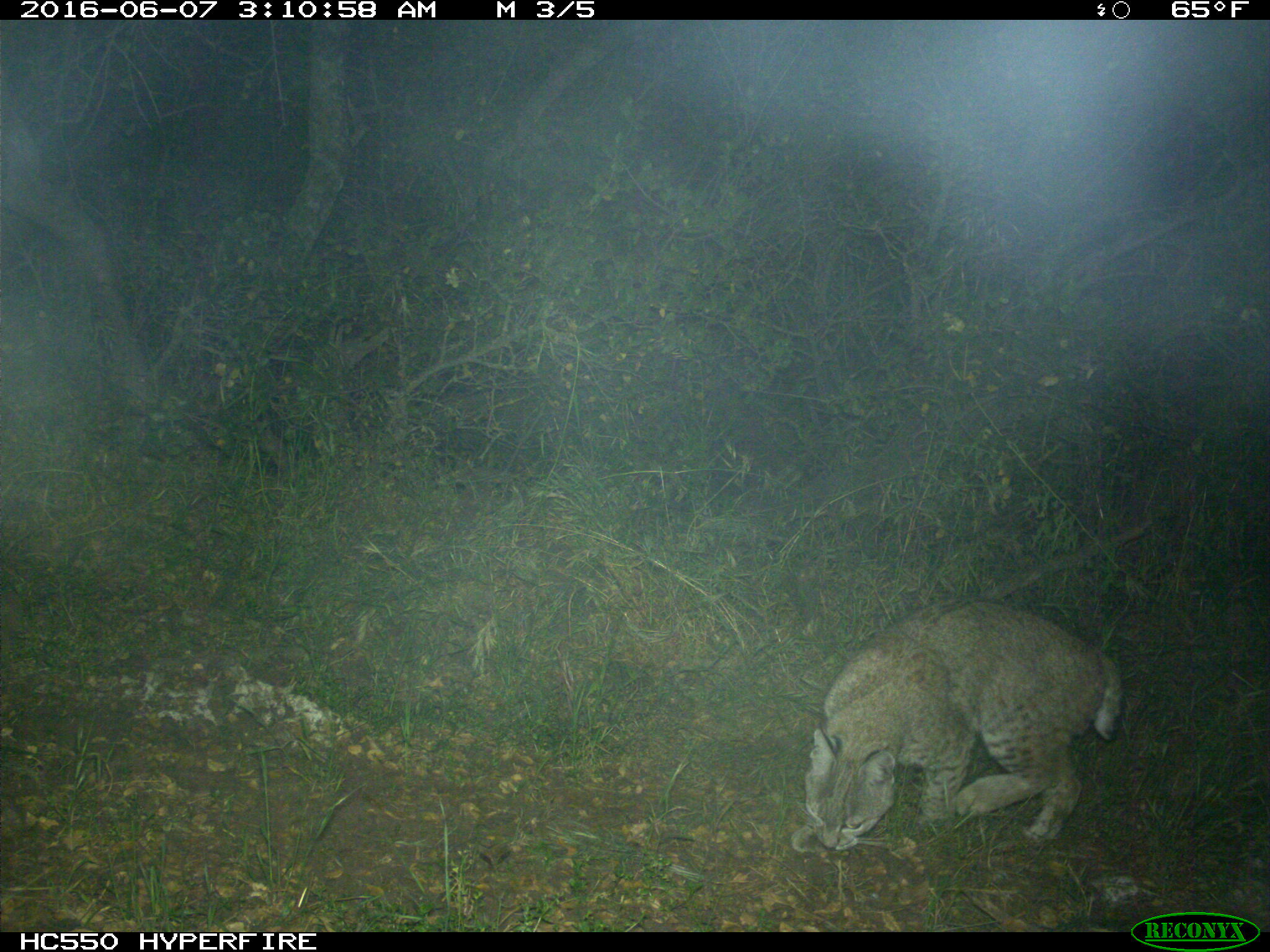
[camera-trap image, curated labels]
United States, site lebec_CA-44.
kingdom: Animalia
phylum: Chordata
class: Mammalia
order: Carnivora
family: Felidae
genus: Lynx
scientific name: Lynx rufus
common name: bobcat